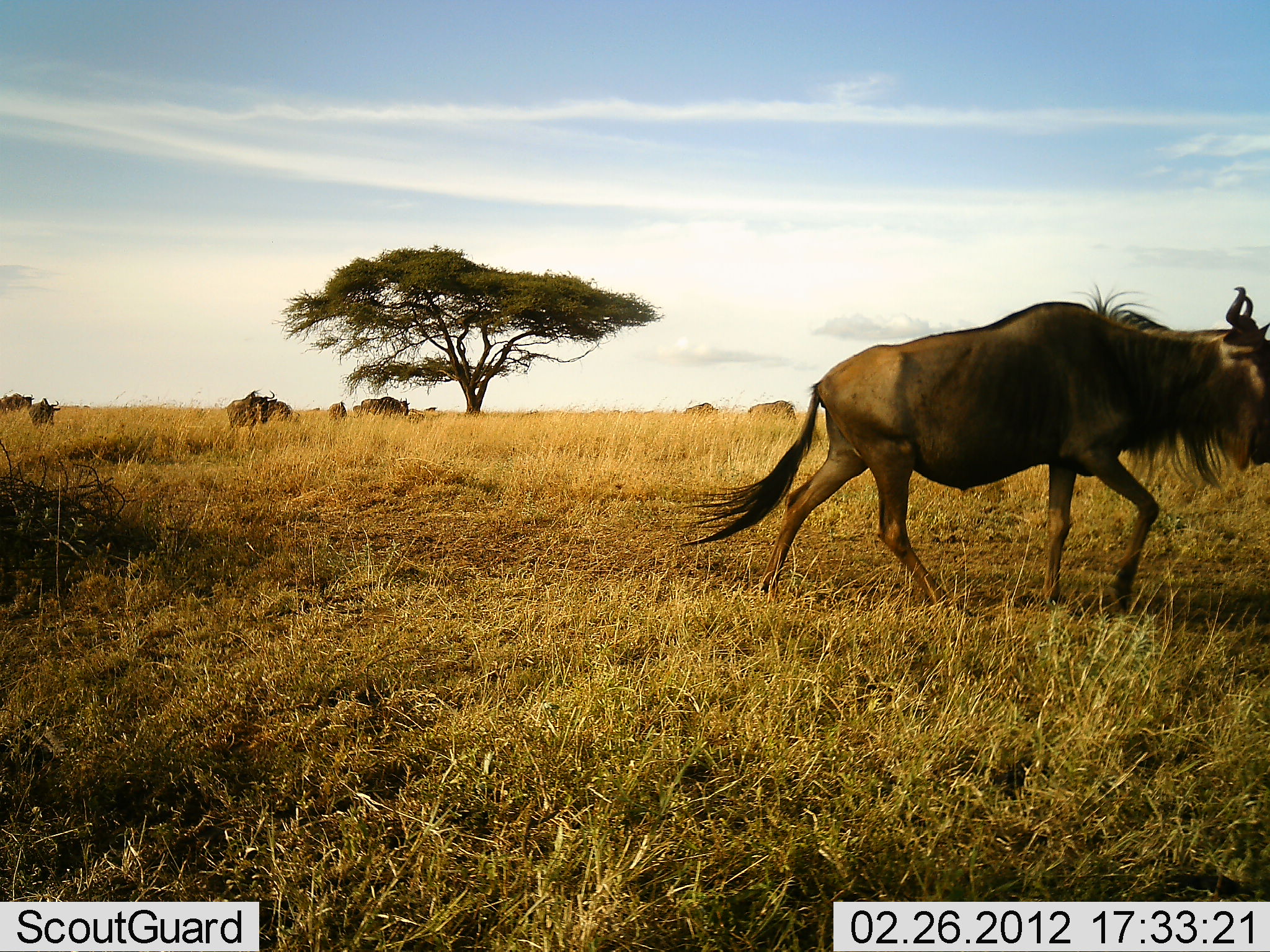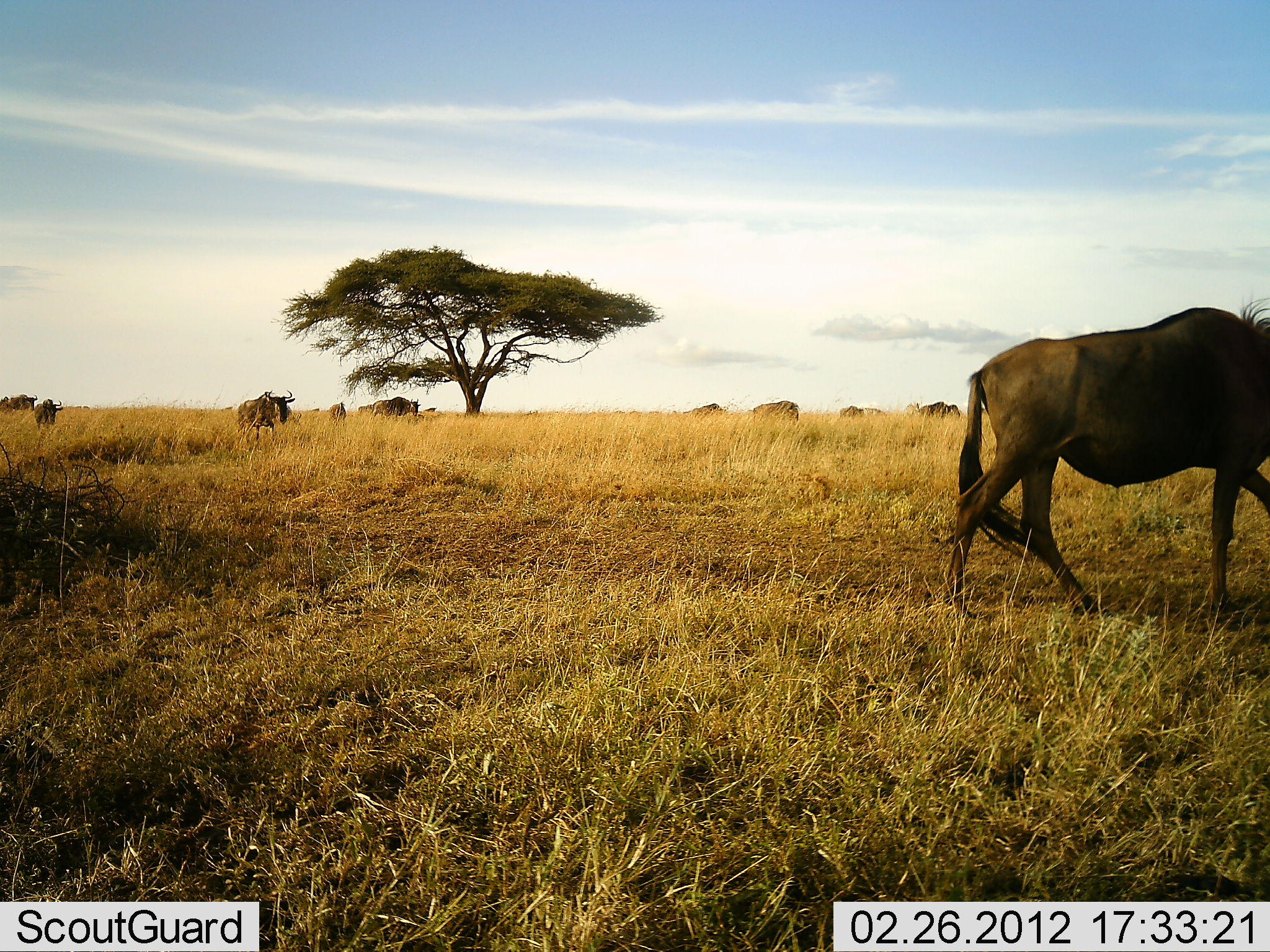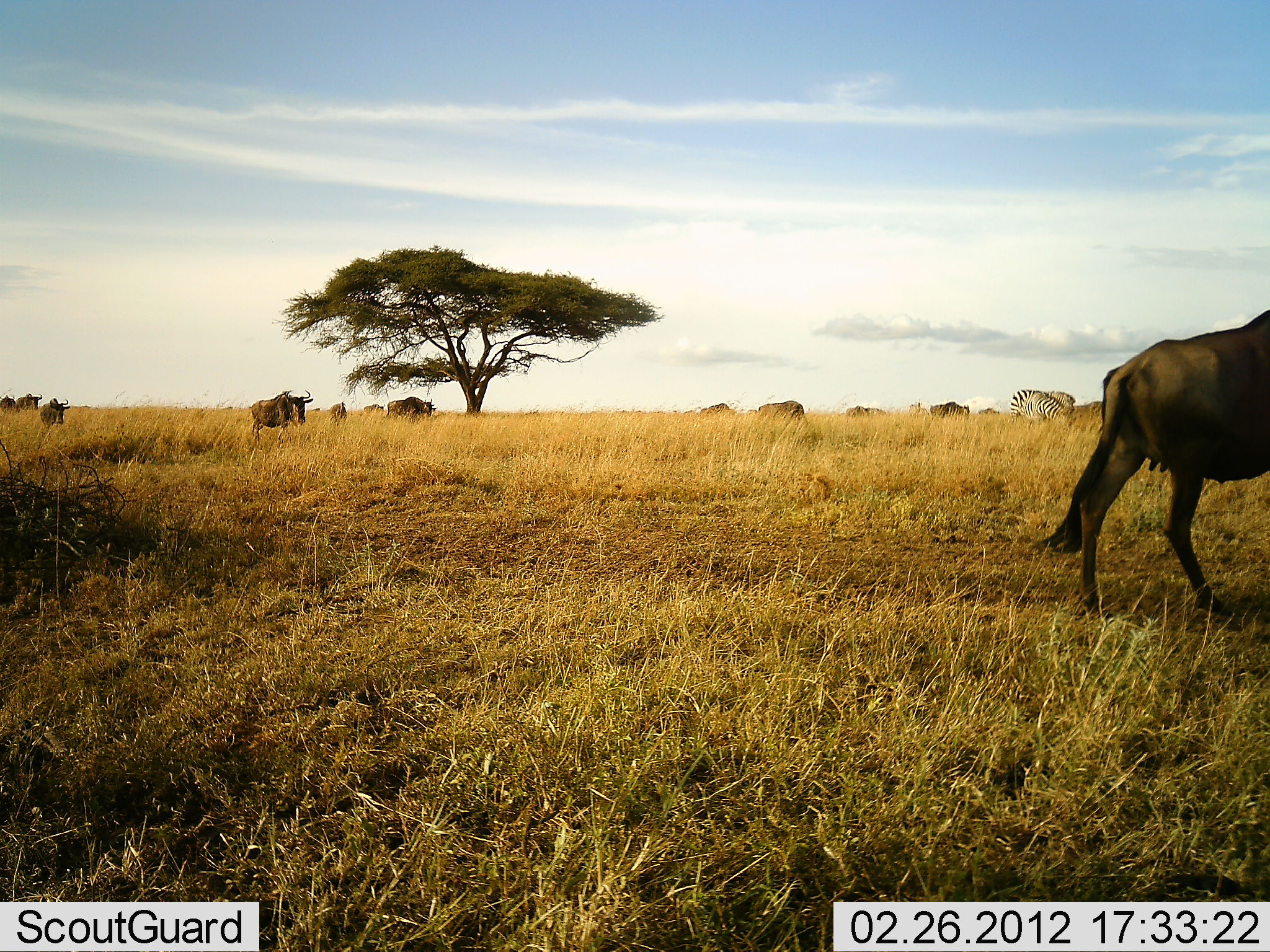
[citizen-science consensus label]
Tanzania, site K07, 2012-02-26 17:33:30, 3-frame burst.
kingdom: Animalia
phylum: Chordata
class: Mammalia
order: Artiodactyla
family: Bovidae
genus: Connochaetes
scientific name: Connochaetes taurinus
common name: blue wildebeest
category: wildebeest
Wildebeest (blue wildebeest) (Connochaetes taurinus), count 11-50. Behavior (volunteer vote fractions): standing 5%, resting 0%, moving 95%, interacting 0%. Young present (vote fraction): 5%. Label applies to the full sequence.